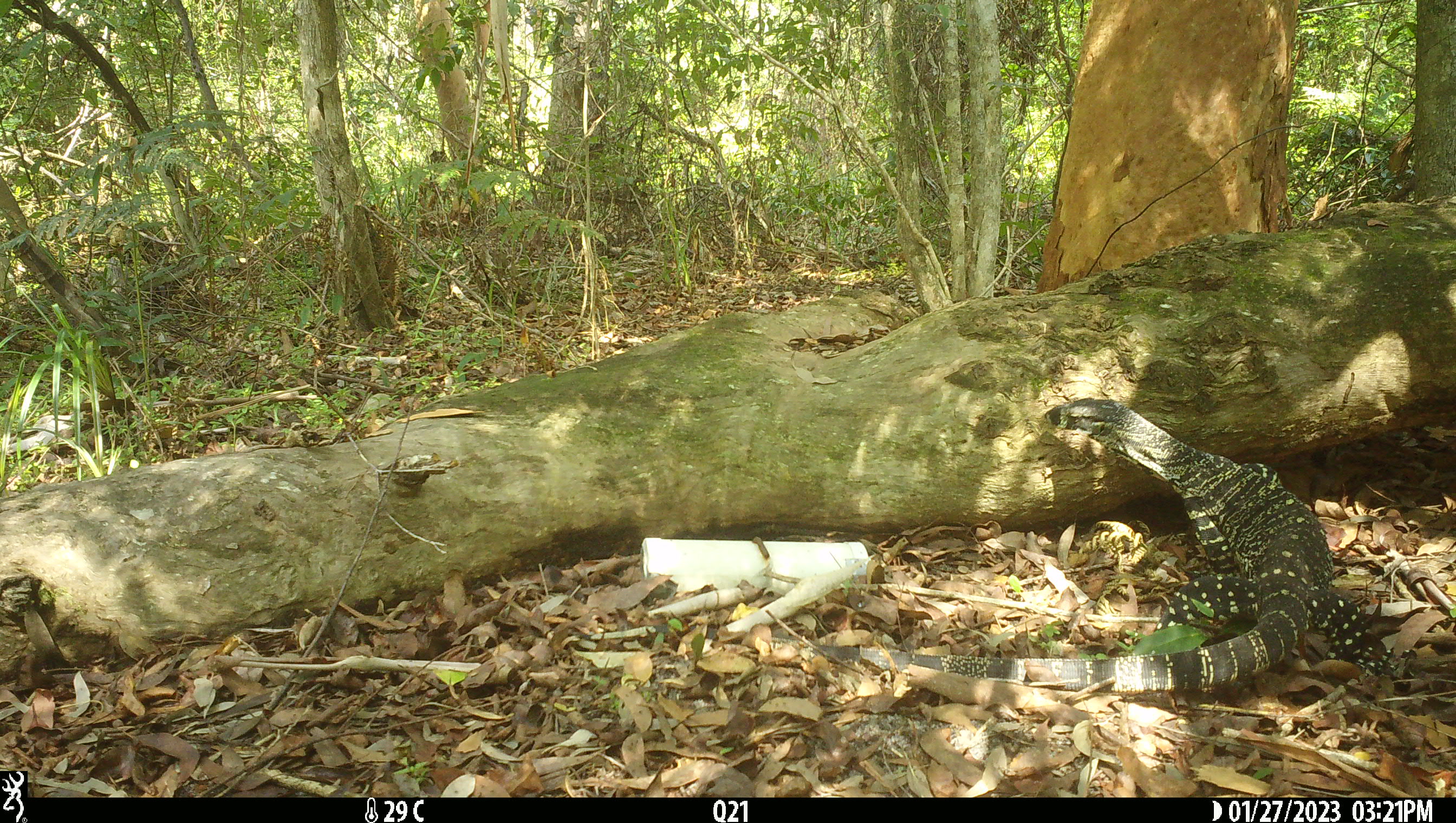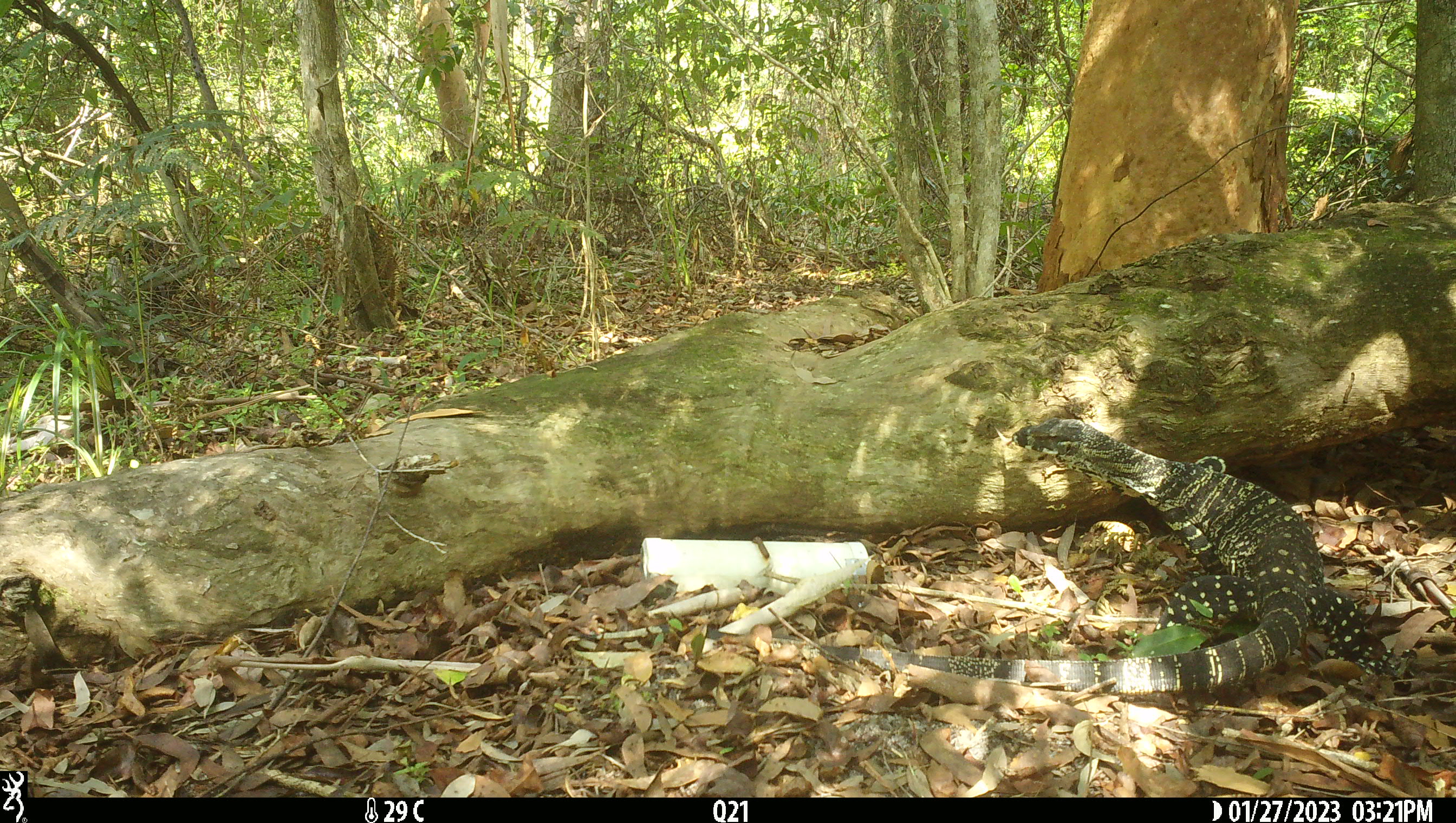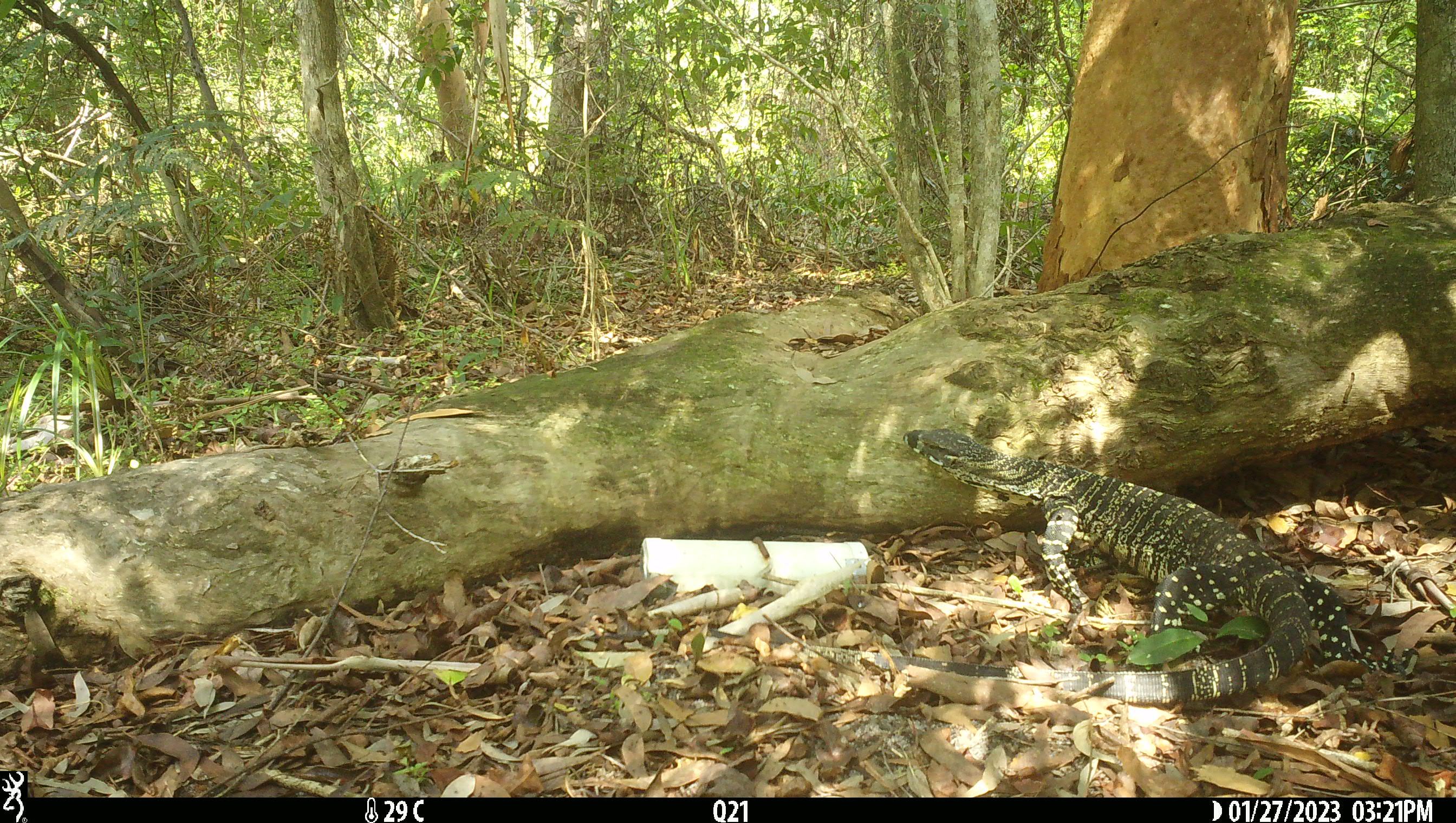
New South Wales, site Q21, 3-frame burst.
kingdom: Animalia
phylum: Chordata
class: Reptilia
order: Squamata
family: Varanidae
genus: Varanus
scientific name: Varanus varius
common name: lace monitor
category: goanna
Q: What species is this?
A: Goanna (lace monitor) (Varanus varius).